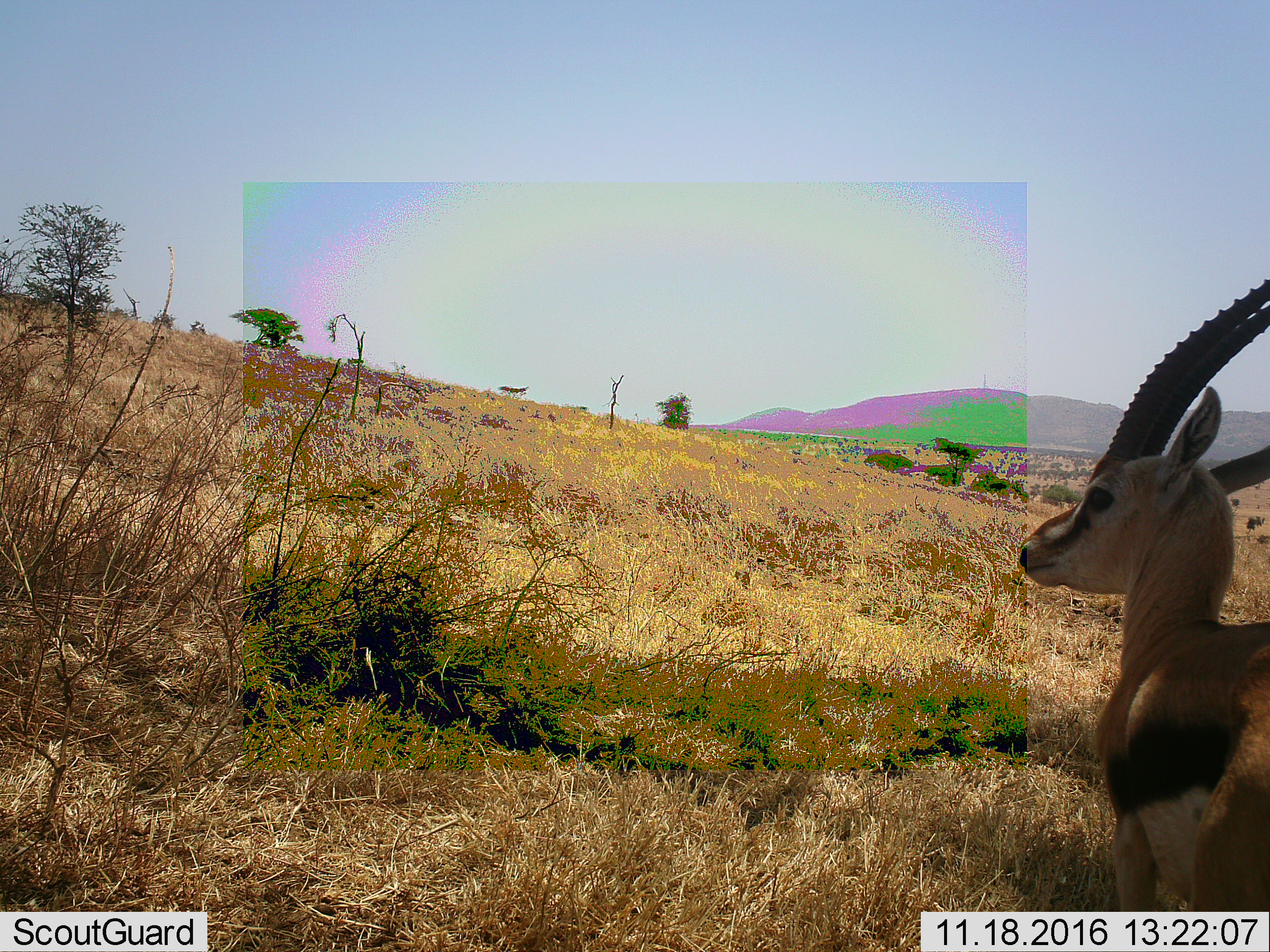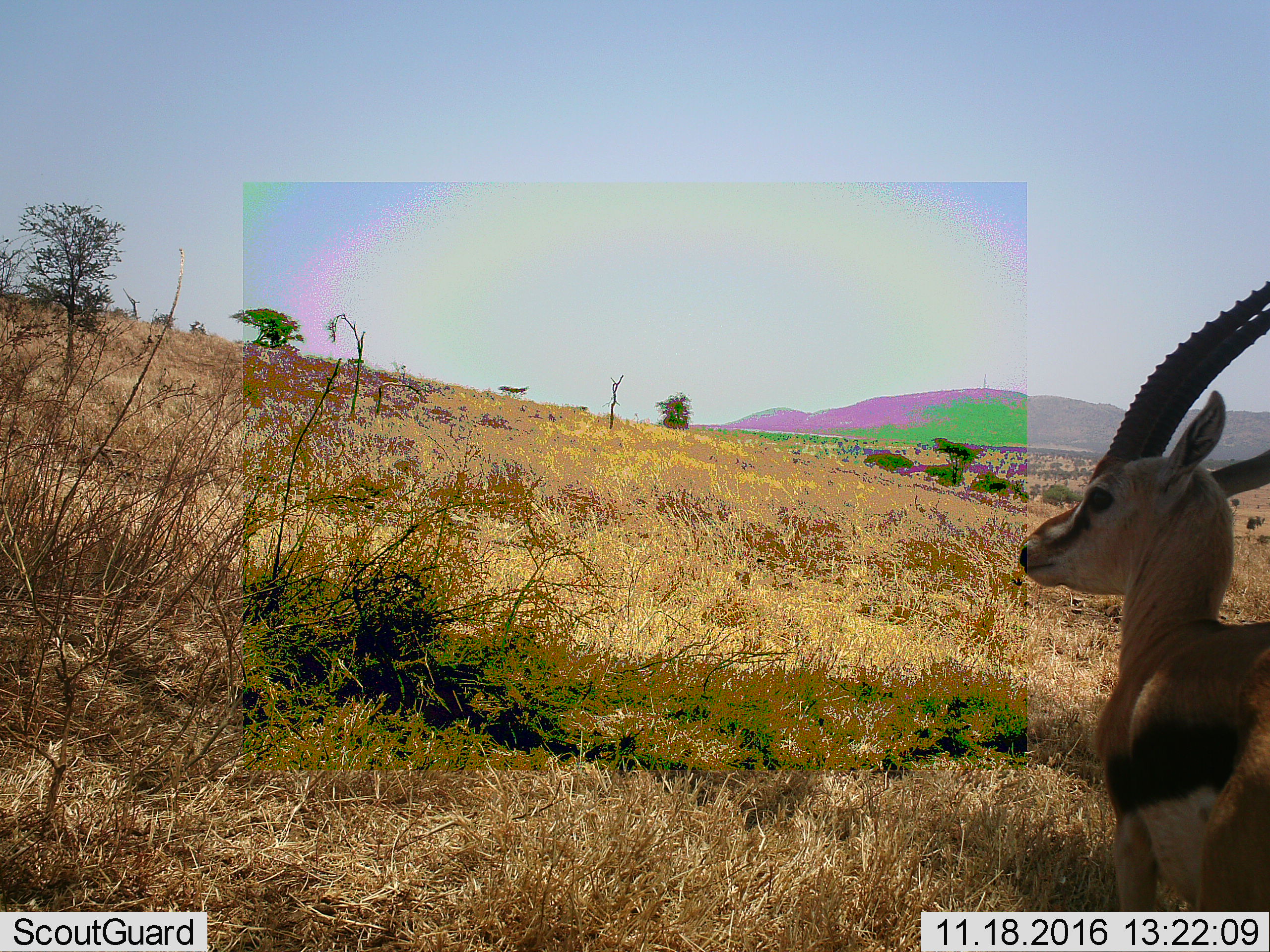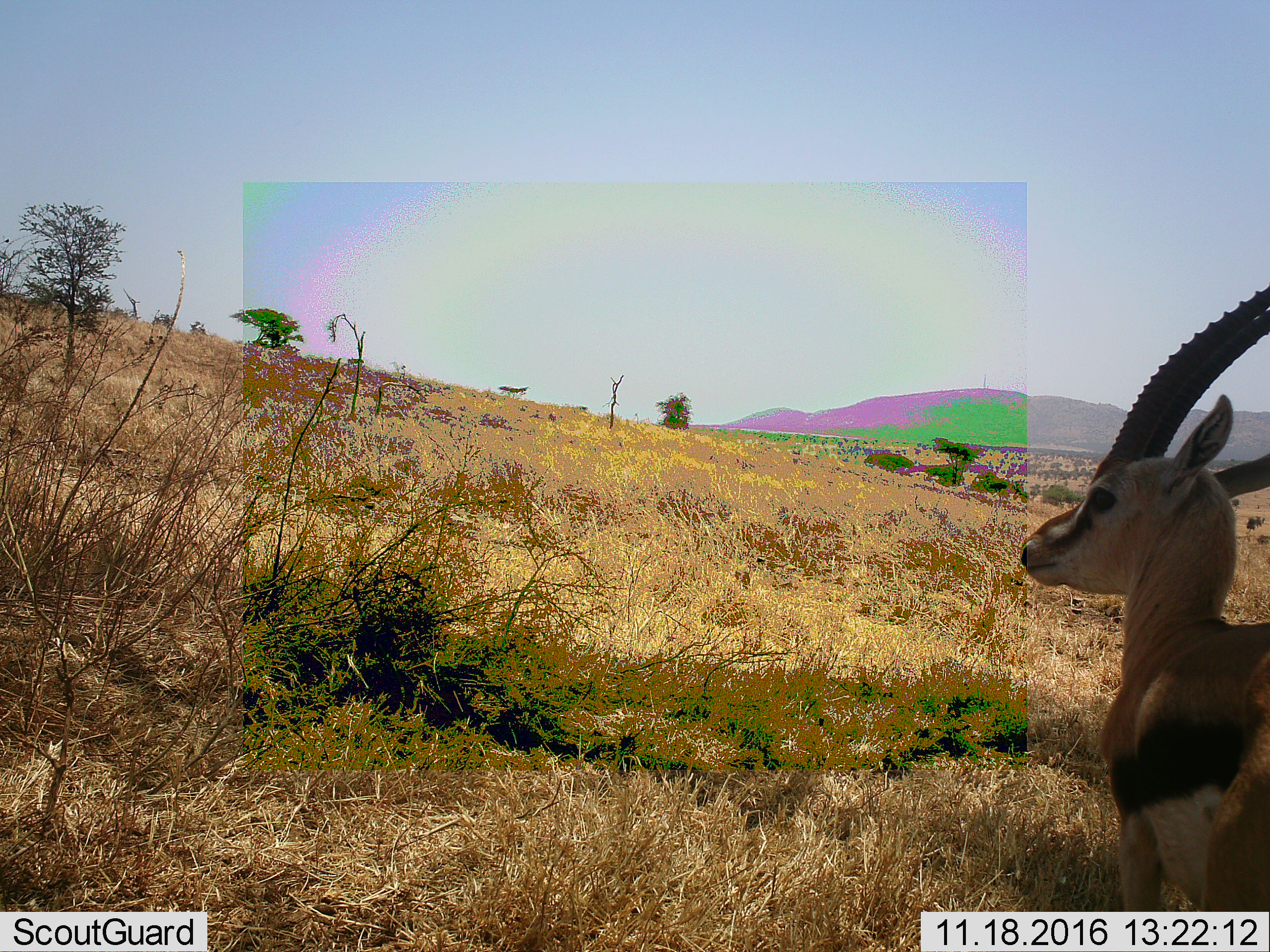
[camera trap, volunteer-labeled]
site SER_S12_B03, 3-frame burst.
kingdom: Animalia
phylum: Chordata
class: Mammalia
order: Artiodactyla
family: Bovidae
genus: Eudorcas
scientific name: Eudorcas thomsonii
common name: thomson's gazelle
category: gazellethomsons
Gazellethomsons (thomson's gazelle) (Eudorcas thomsonii), count 1. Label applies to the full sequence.